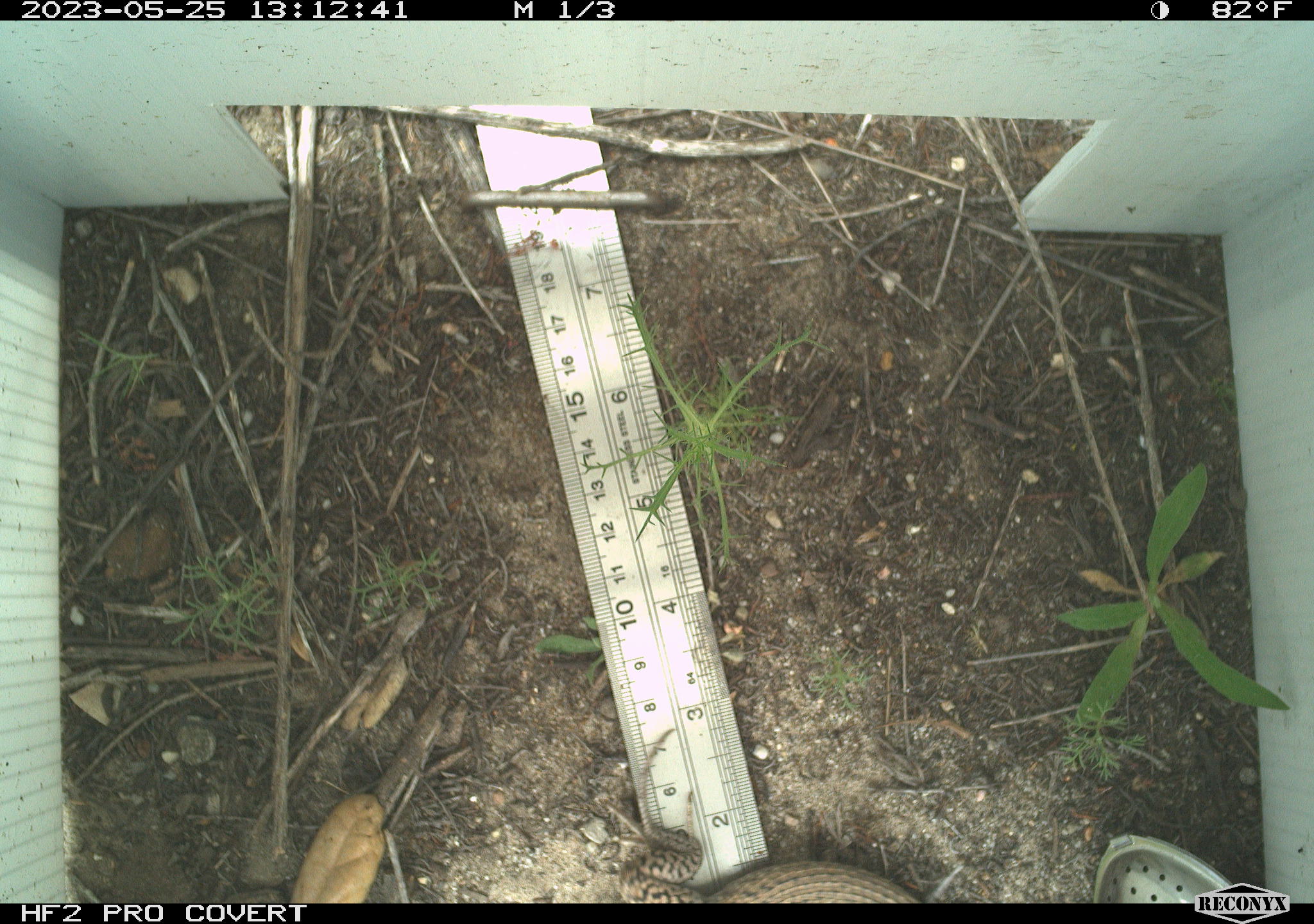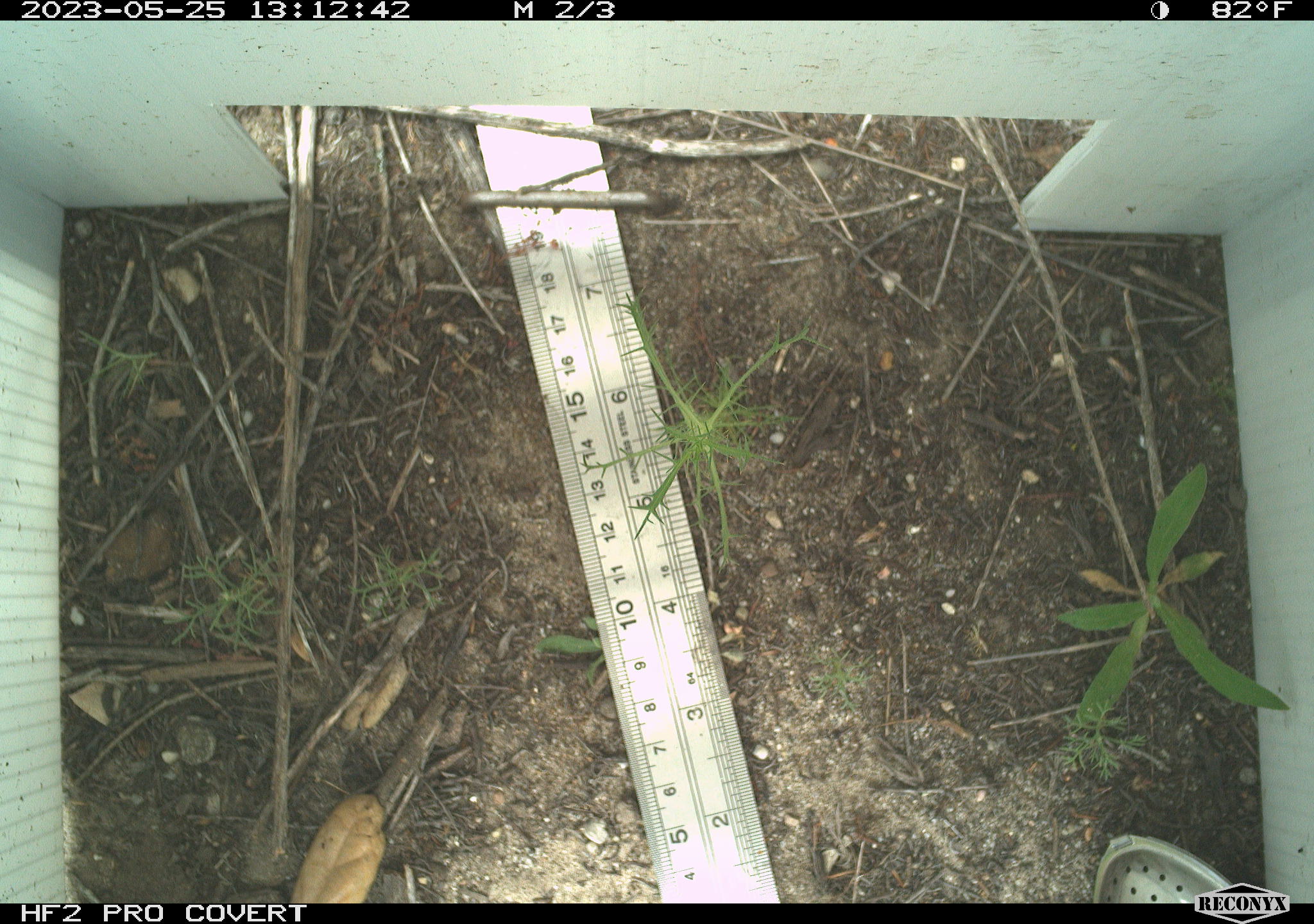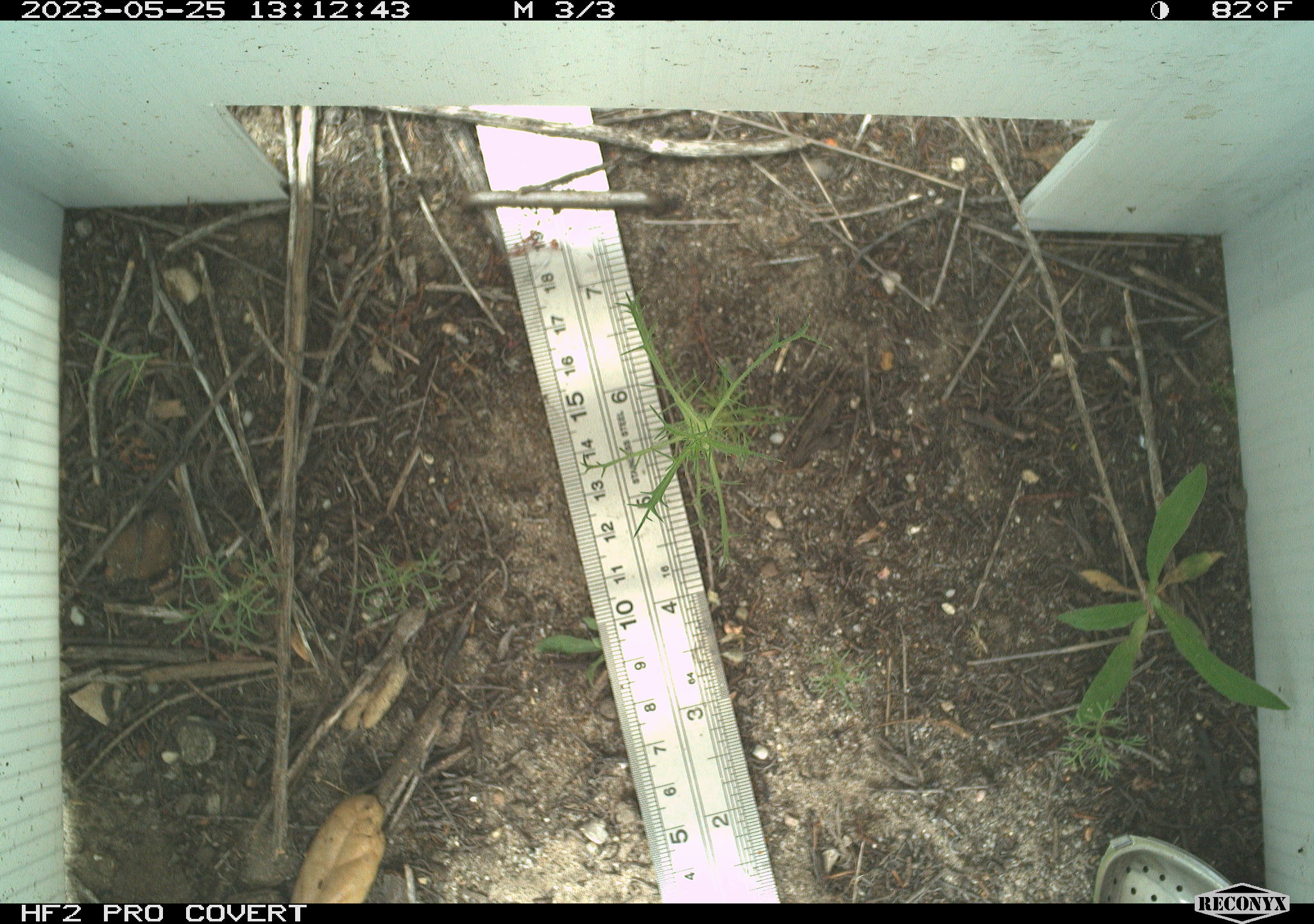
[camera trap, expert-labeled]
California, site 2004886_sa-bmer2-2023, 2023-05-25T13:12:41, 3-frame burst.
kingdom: Animalia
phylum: Chordata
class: Reptilia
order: Squamata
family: Teiidae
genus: Aspidoscelis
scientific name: Aspidoscelis tigris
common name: western whiptail